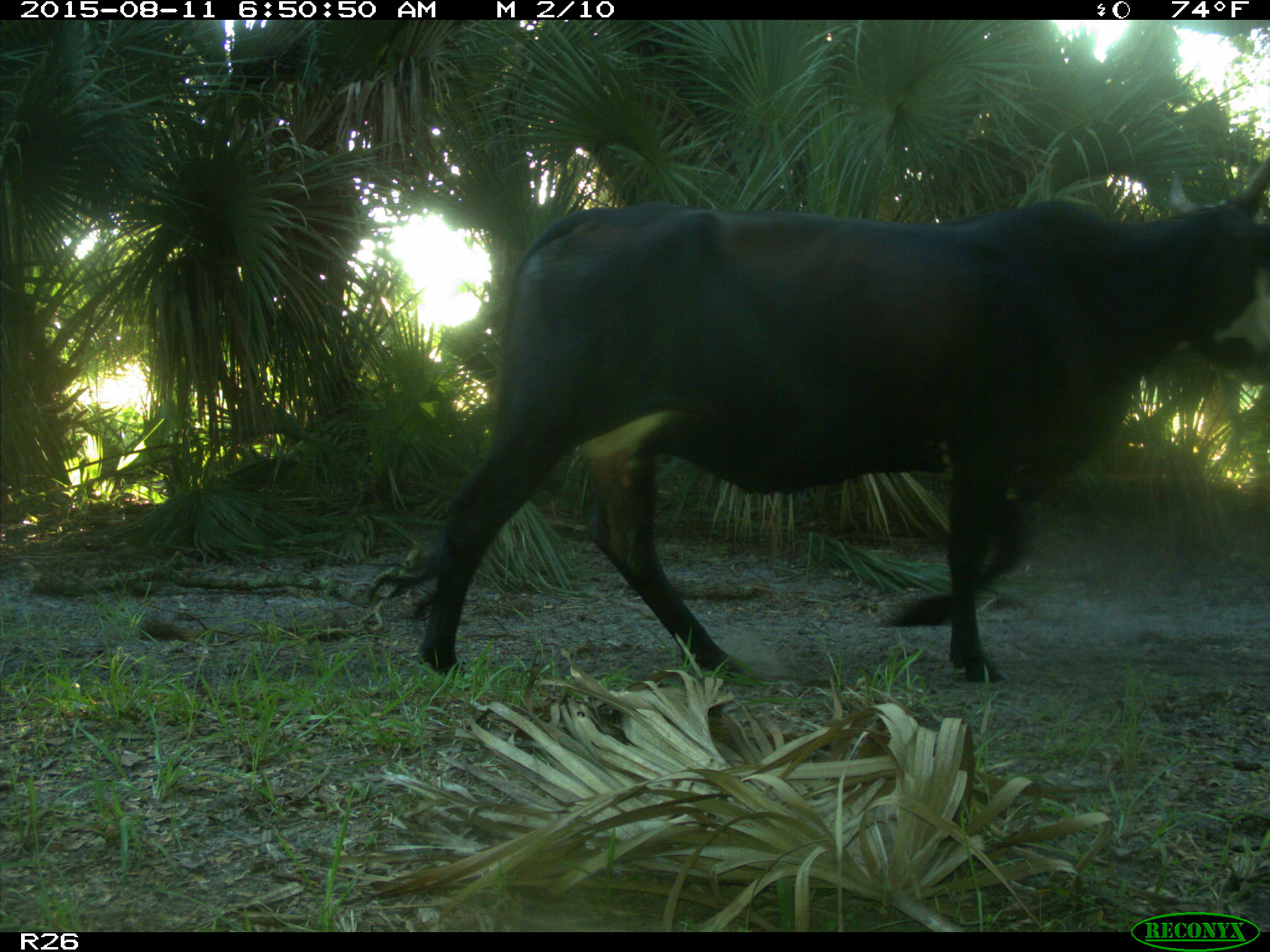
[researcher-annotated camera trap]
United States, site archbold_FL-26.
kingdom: Animalia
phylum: Chordata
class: Mammalia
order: Artiodactyla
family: Bovidae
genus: Bos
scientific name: Bos taurus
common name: domestic cow